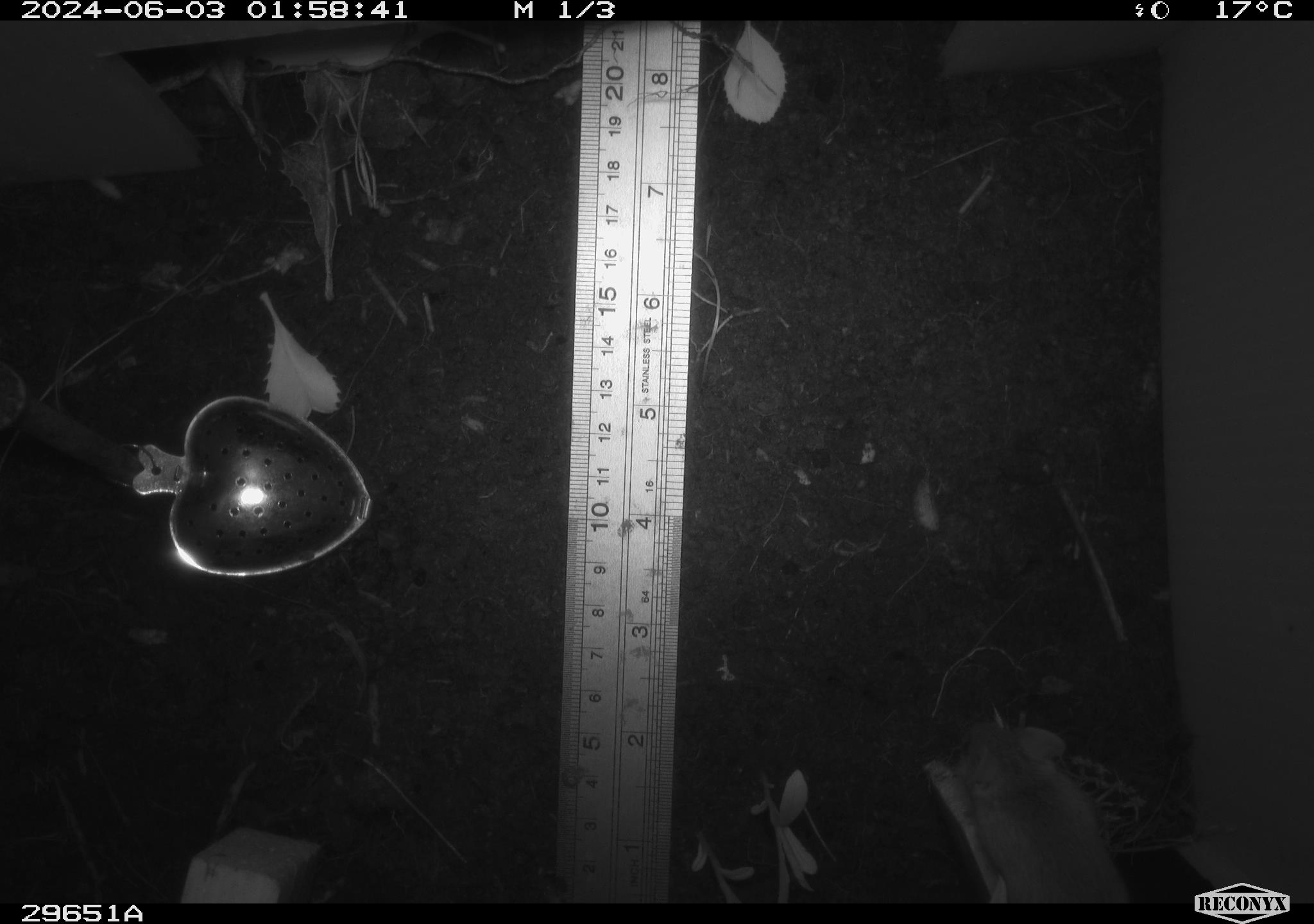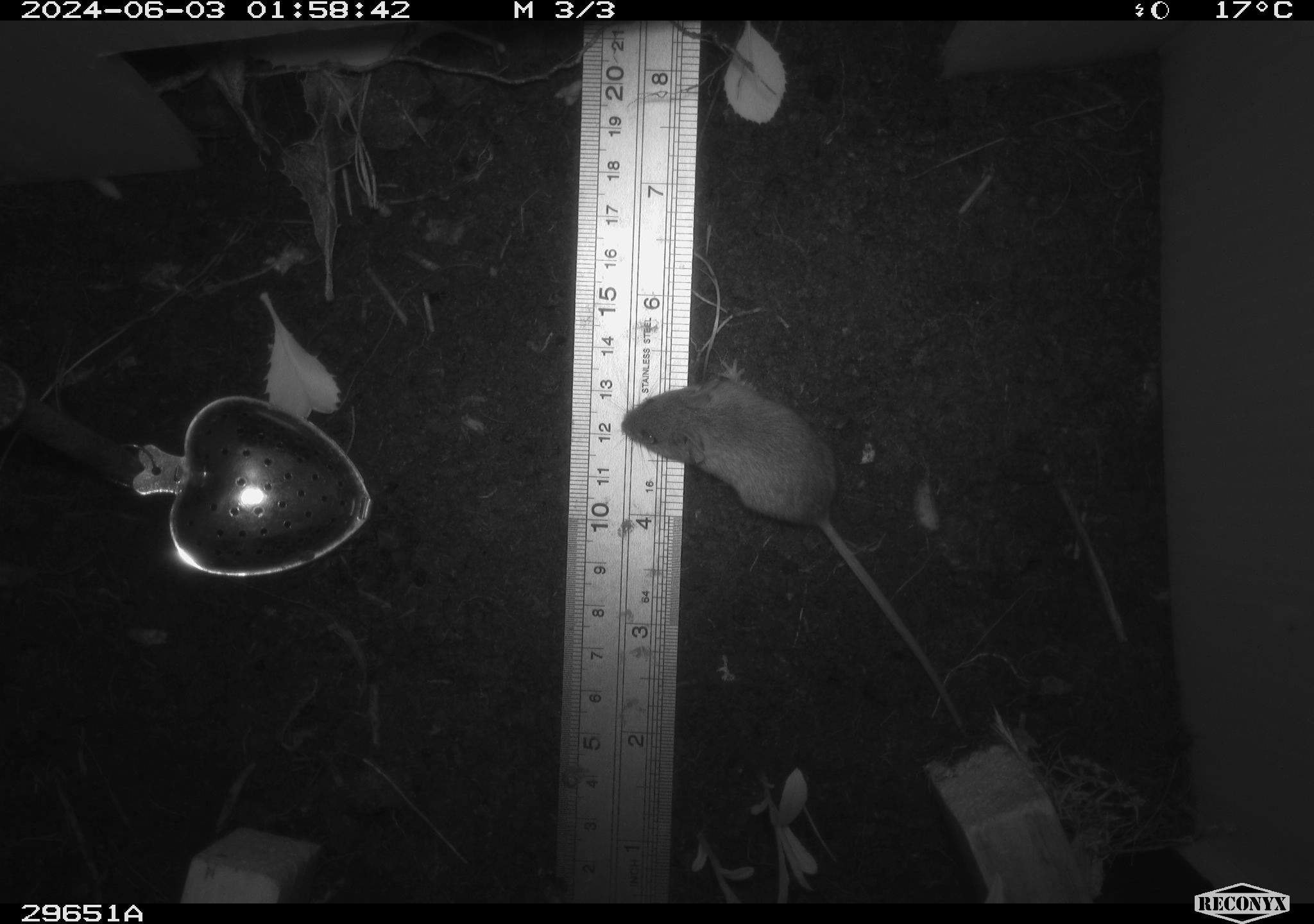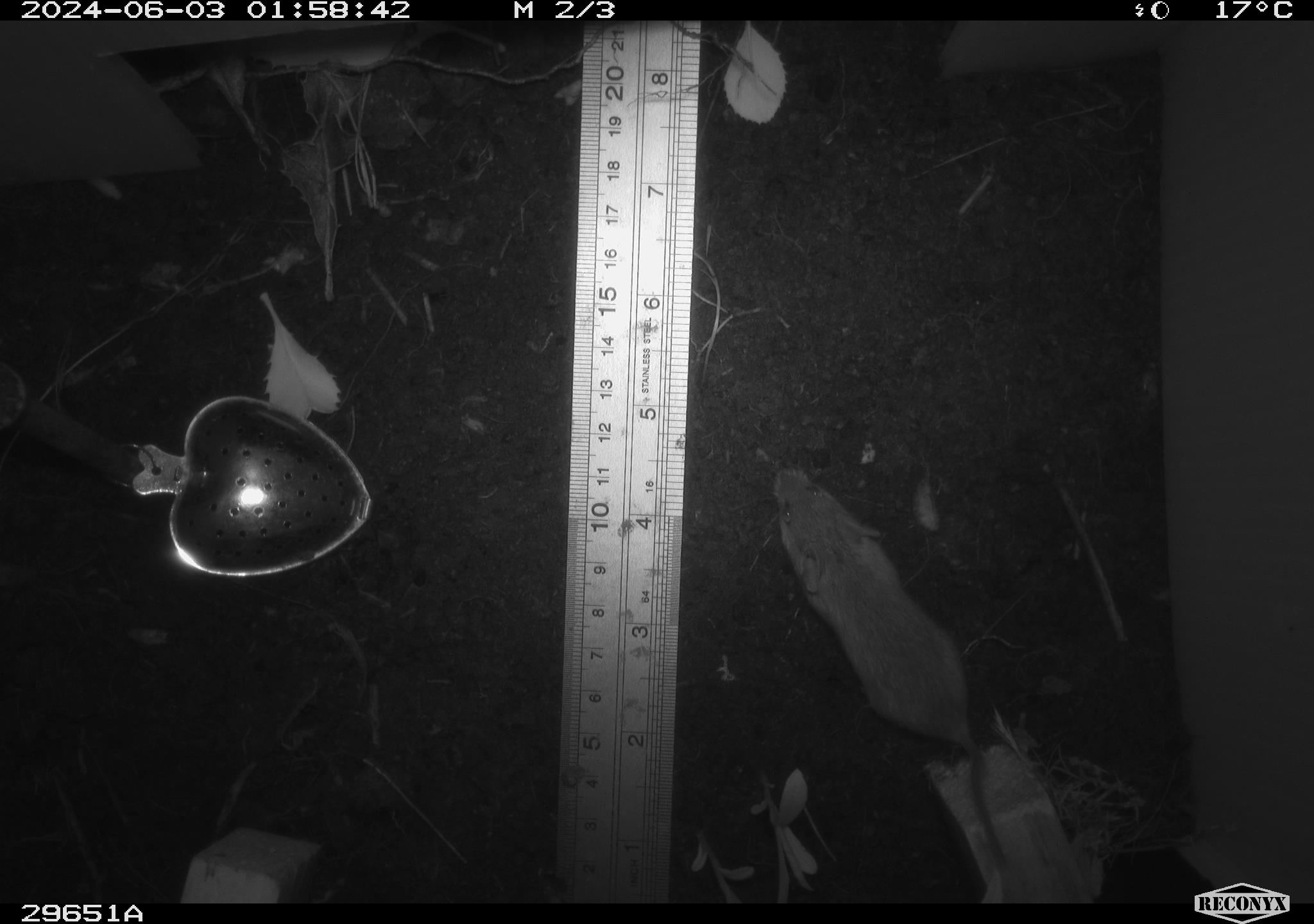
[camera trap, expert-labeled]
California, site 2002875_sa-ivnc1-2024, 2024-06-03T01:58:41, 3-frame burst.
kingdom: Animalia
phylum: Chordata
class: Mammalia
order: Rodentia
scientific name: Rodentia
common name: mouse species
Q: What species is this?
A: Mouse species (Rodentia).